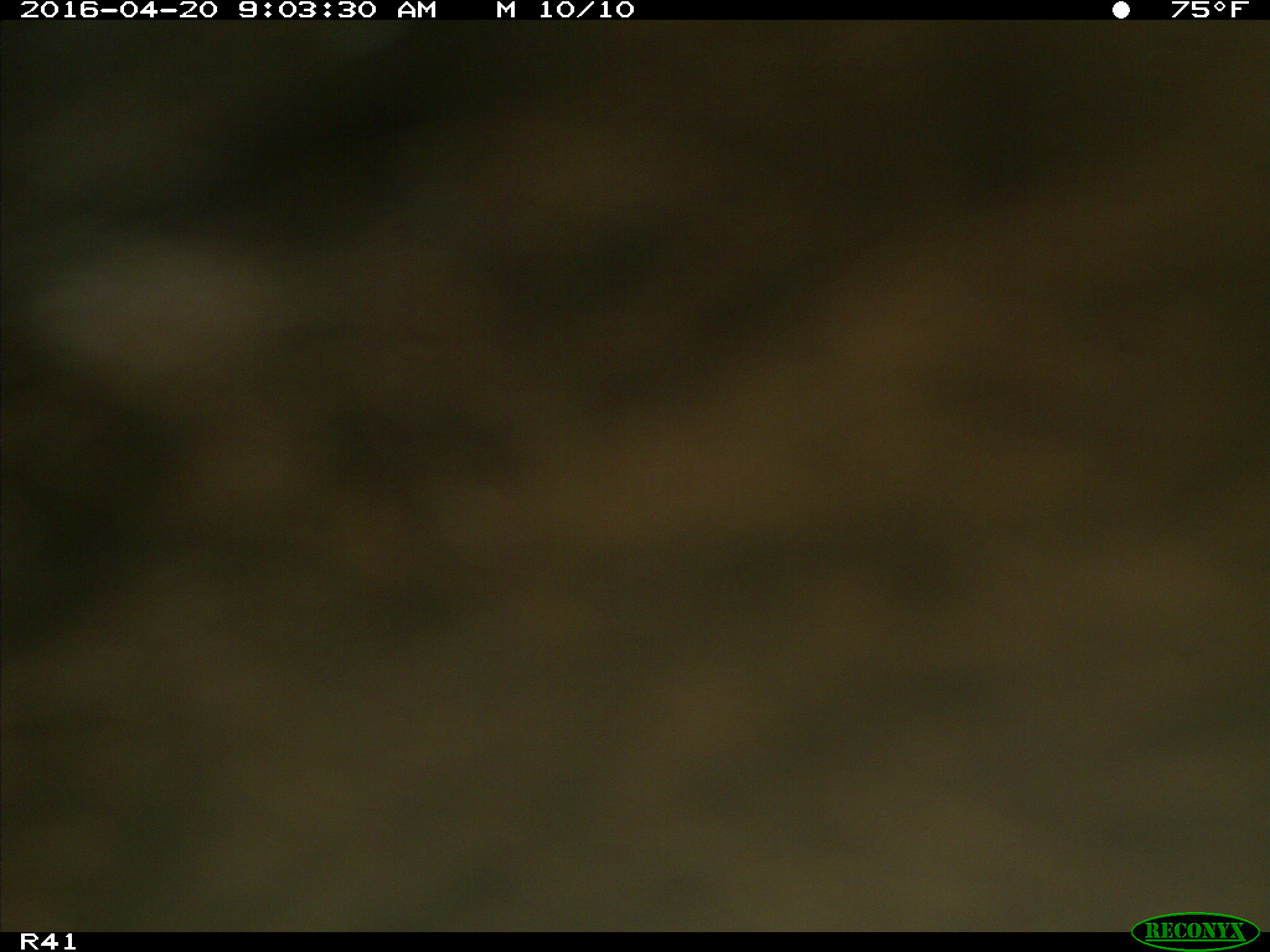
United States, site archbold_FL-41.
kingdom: Animalia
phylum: Chordata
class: Mammalia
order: Artiodactyla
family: Bovidae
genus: Bos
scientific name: Bos taurus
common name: domestic cow